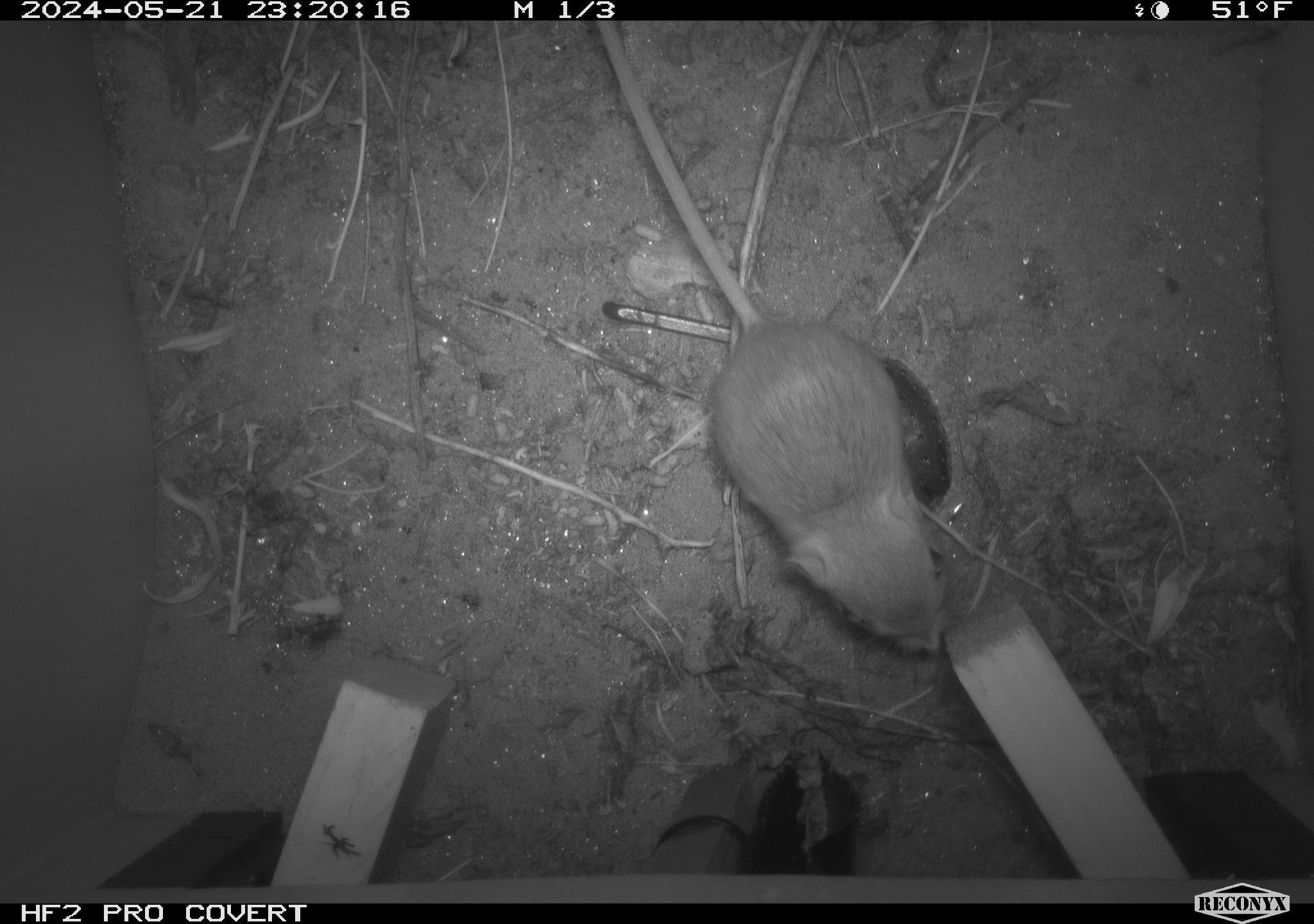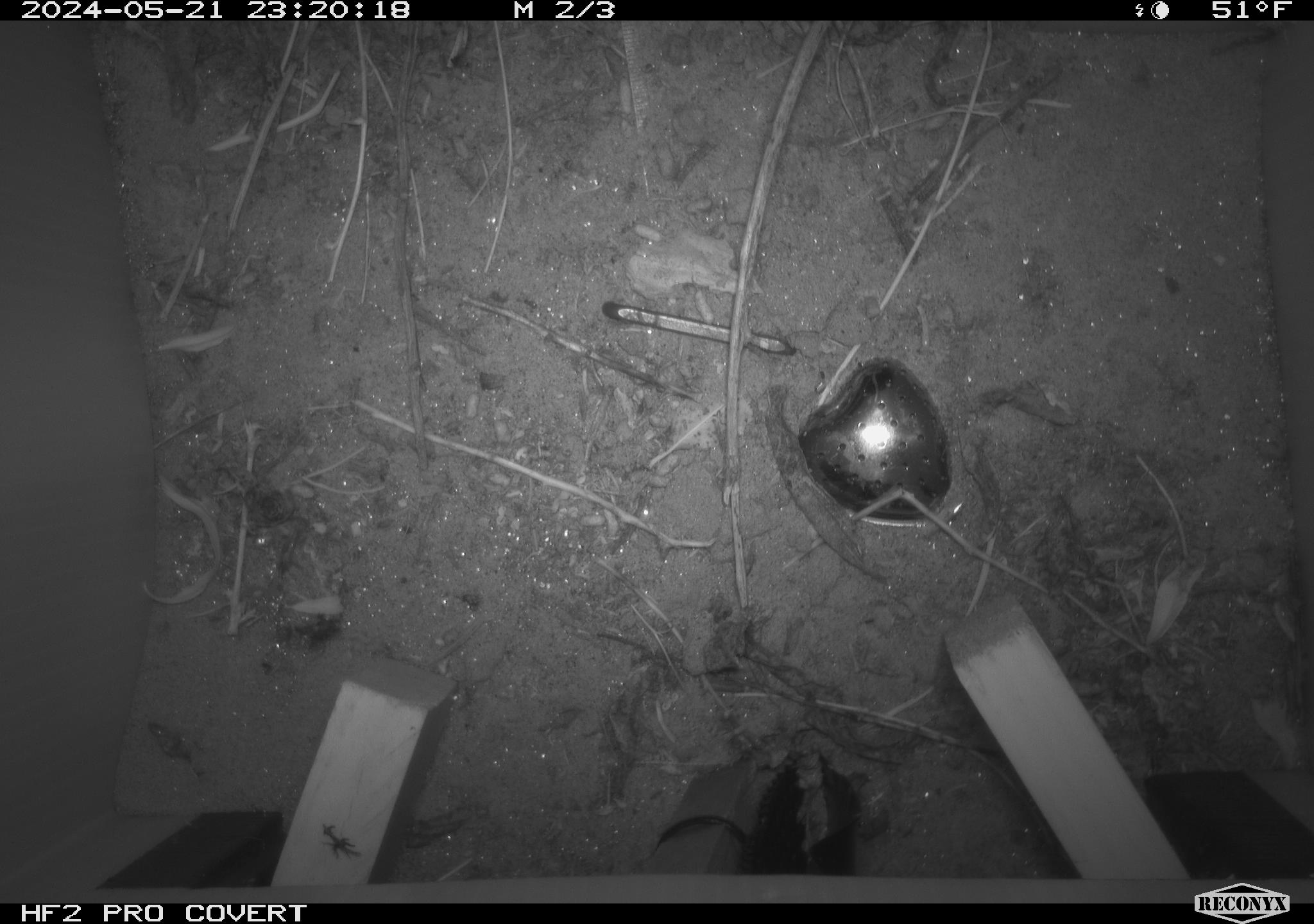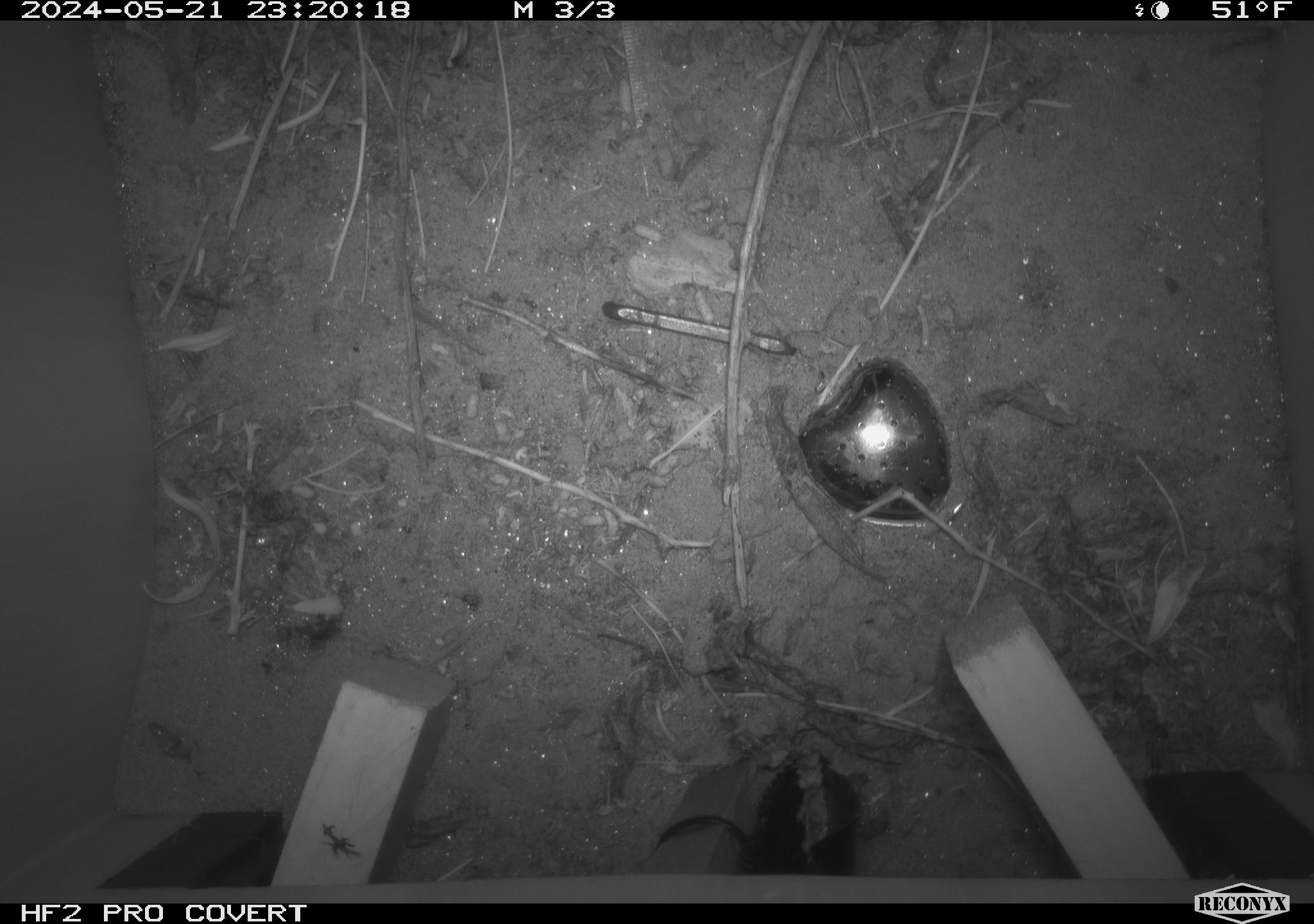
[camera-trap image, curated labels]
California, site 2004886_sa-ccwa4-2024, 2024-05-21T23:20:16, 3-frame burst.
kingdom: Animalia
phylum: Chordata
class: Mammalia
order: Rodentia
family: Heteromyidae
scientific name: Heteromyidae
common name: kangaroo rats and pocket mice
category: heteromyidae family